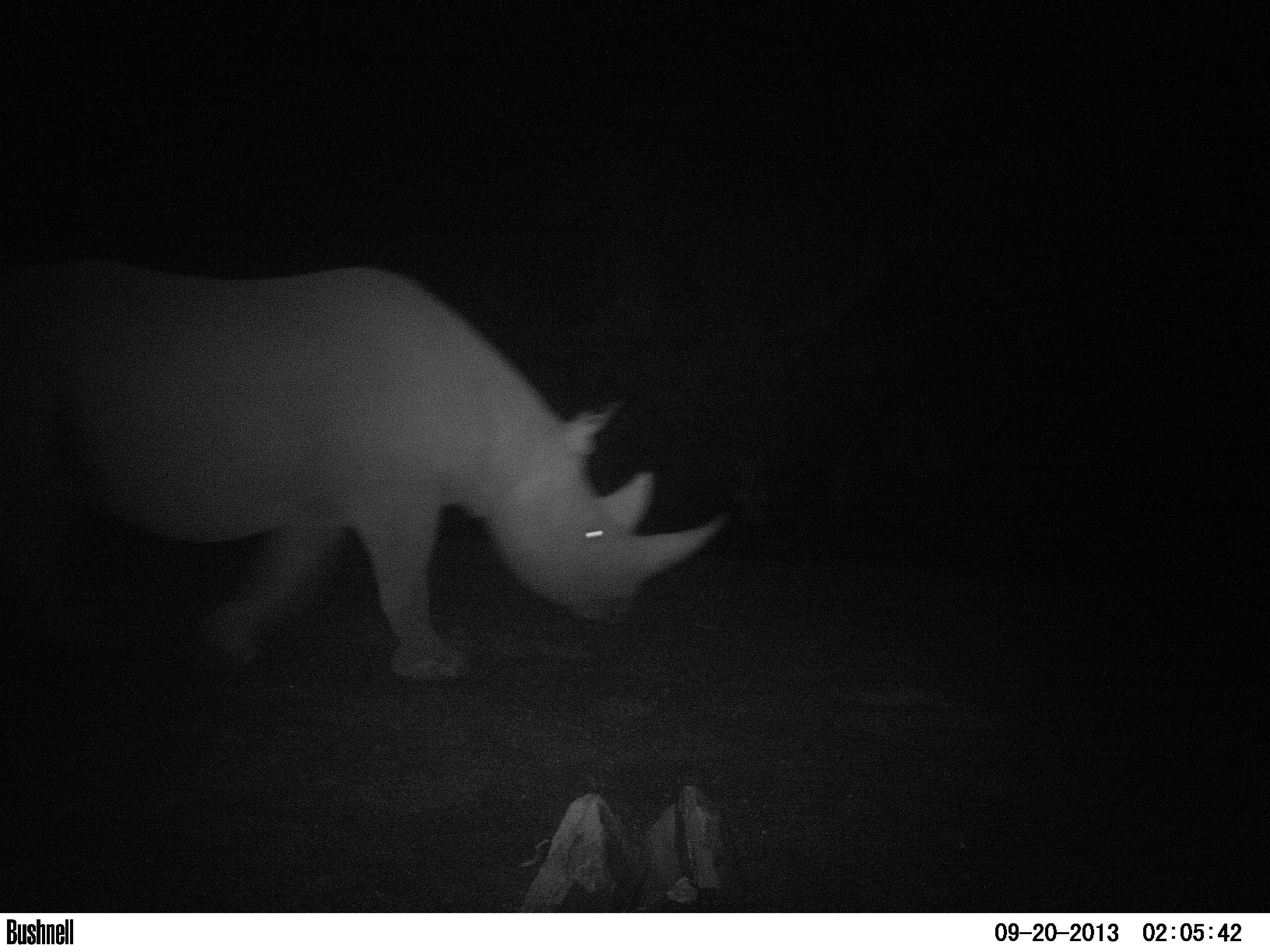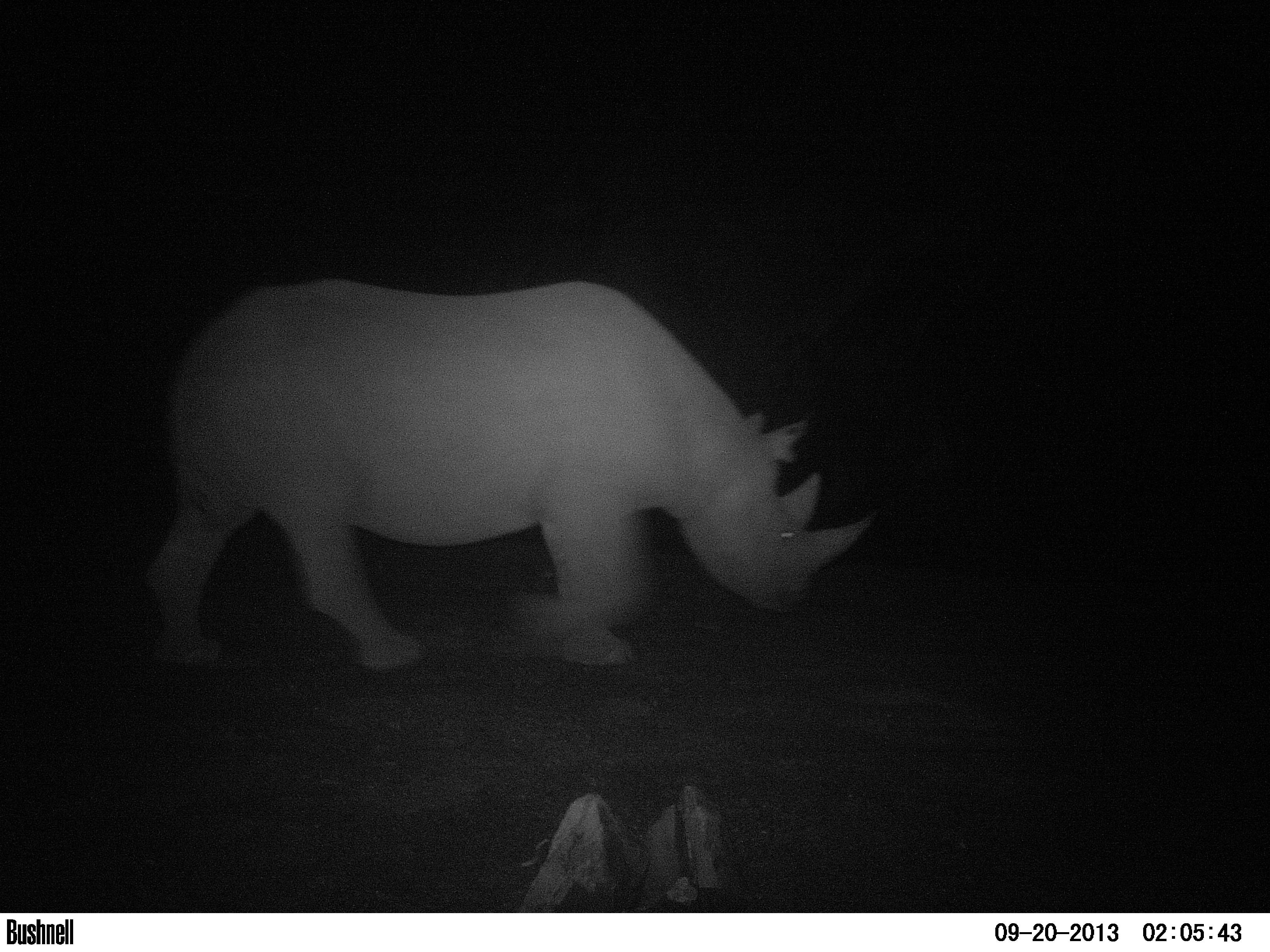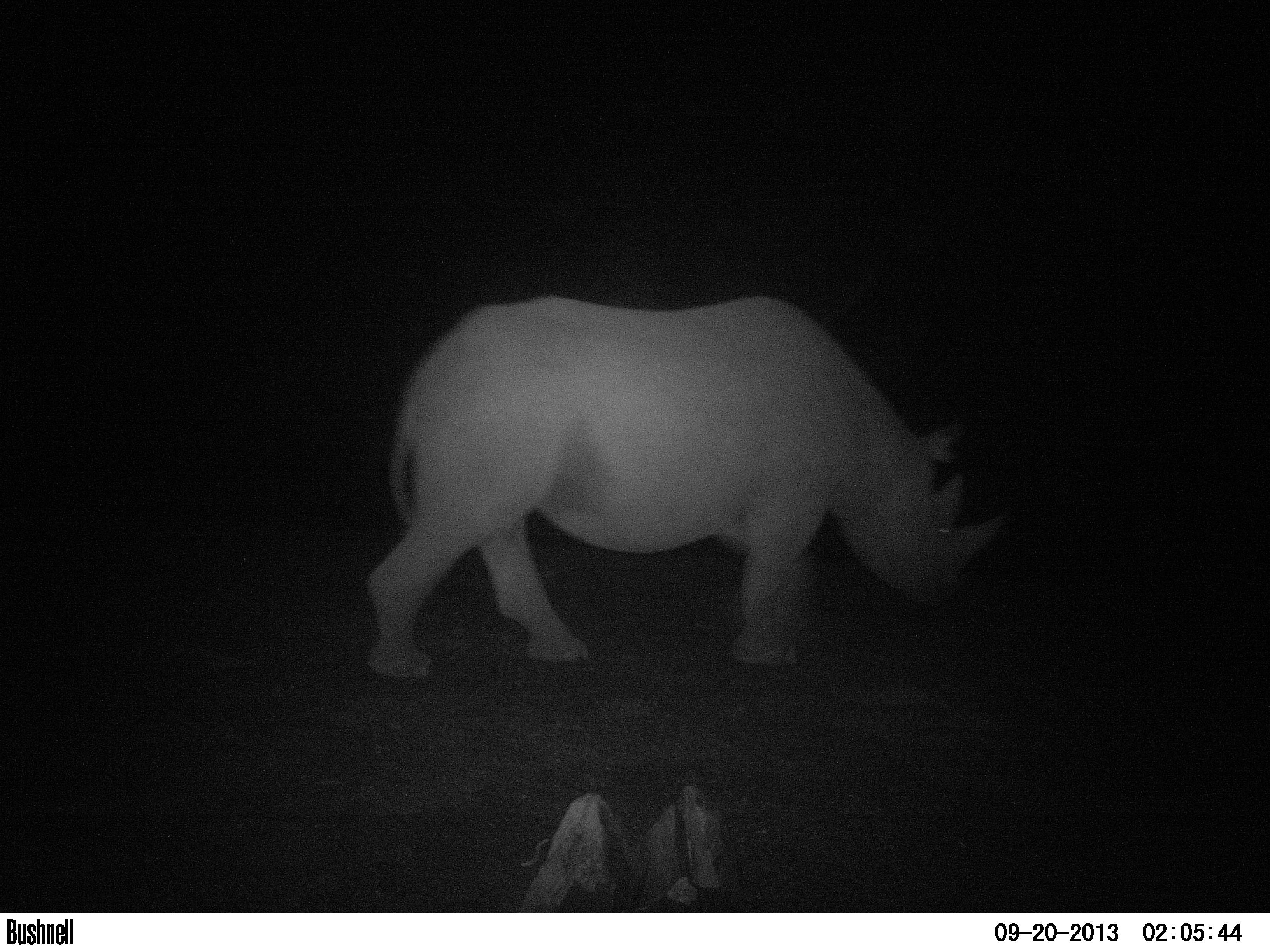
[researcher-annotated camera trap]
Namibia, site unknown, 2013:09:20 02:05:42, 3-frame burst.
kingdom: Animalia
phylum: Chordata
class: Mammalia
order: Perissodactyla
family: Rhinocerotidae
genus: Diceros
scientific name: Diceros bicornis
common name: black rhinoceros